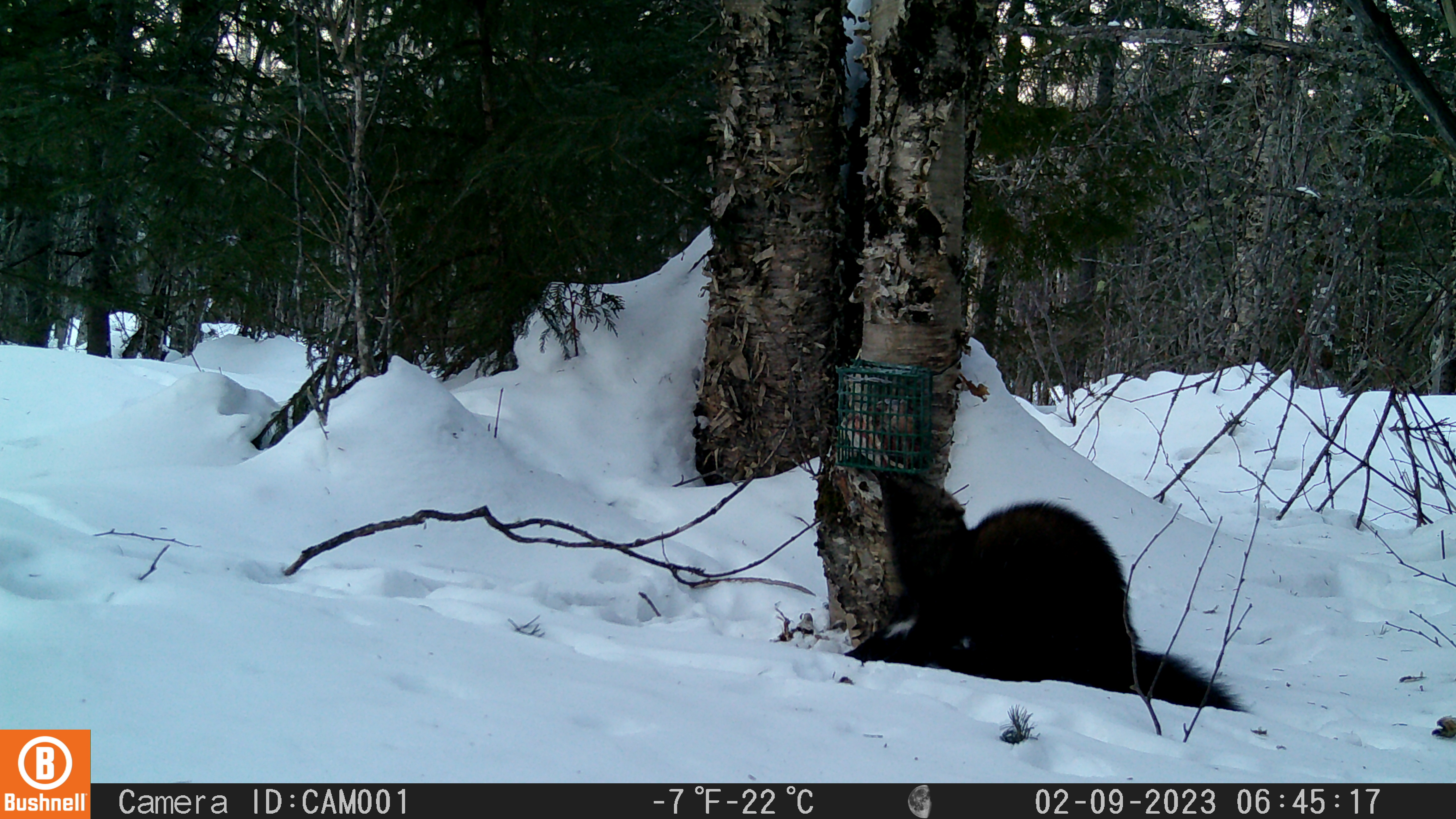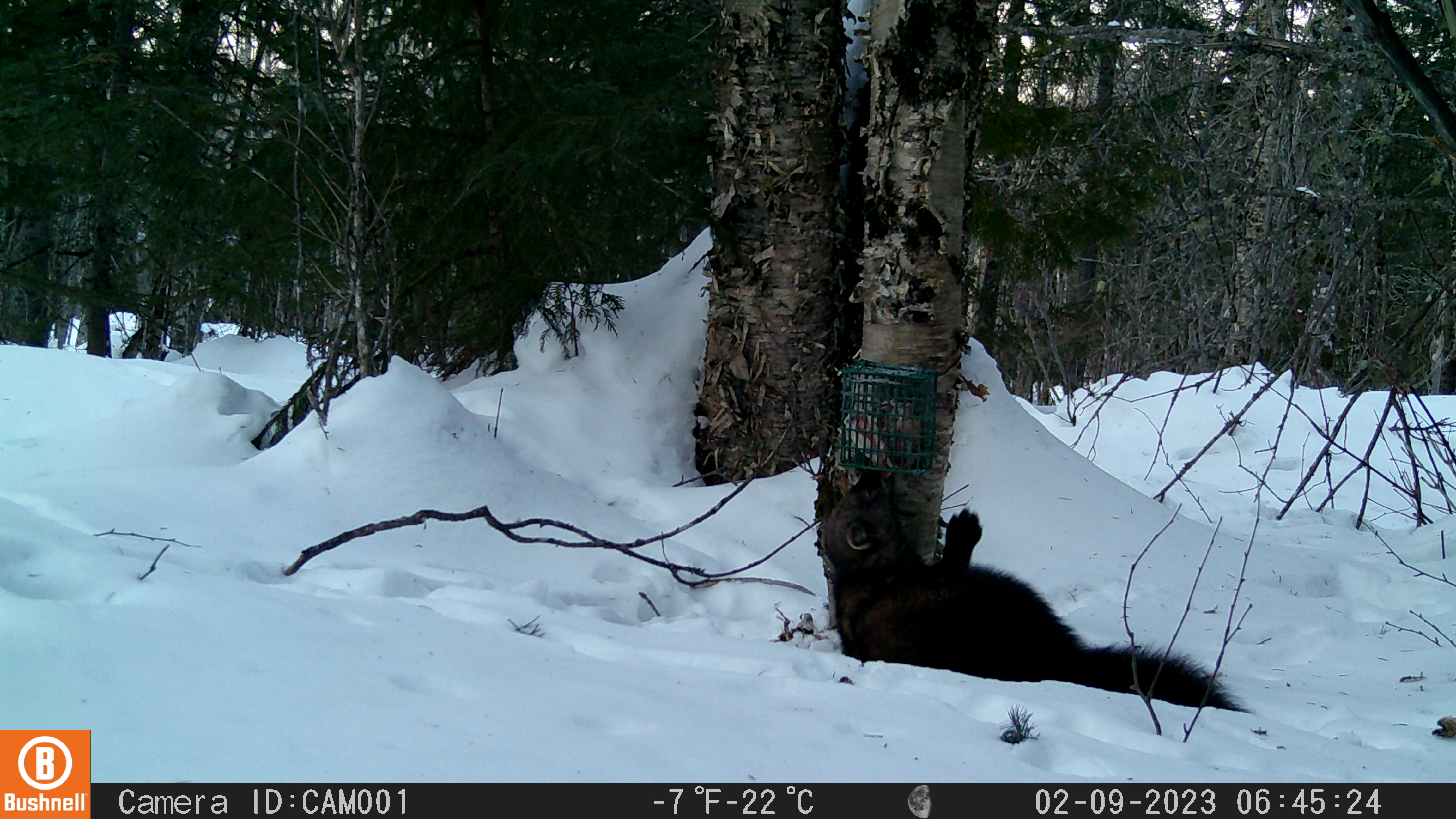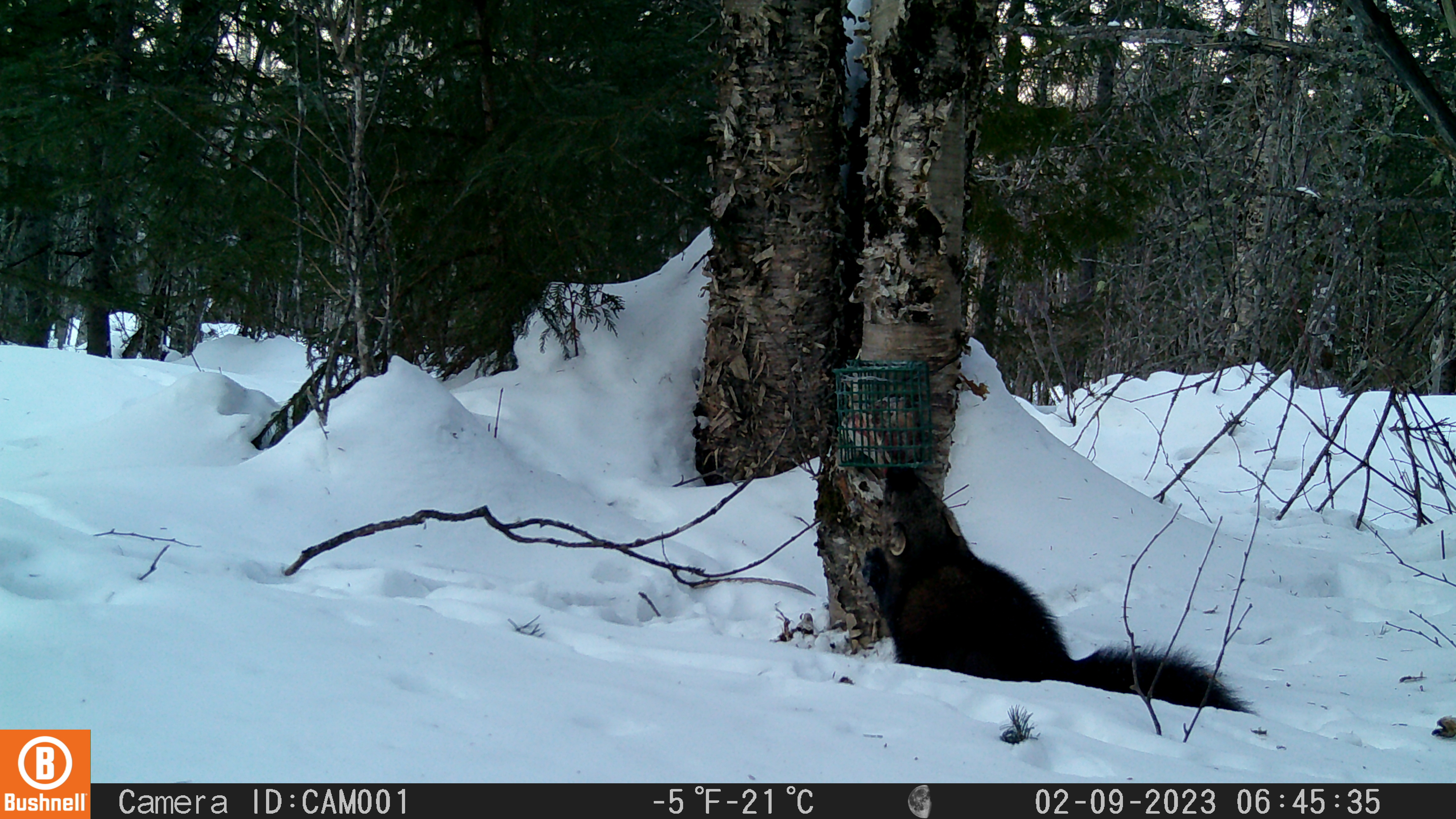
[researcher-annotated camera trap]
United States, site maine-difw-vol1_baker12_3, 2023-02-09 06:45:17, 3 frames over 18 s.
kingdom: Animalia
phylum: Chordata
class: Mammalia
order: Carnivora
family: Mustelidae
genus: Pekania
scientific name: Pekania pennanti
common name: fisher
Fisher (Pekania pennanti).